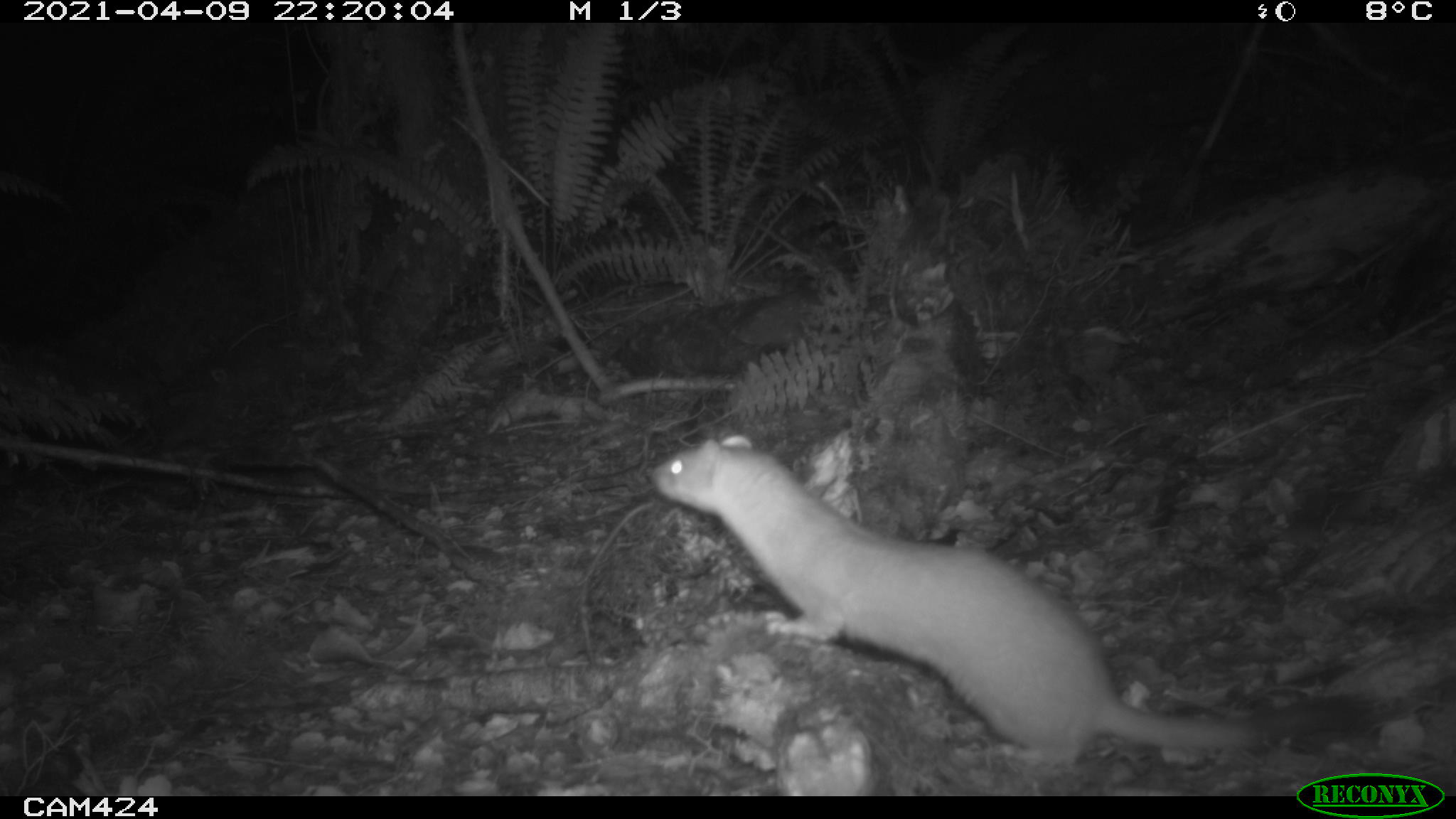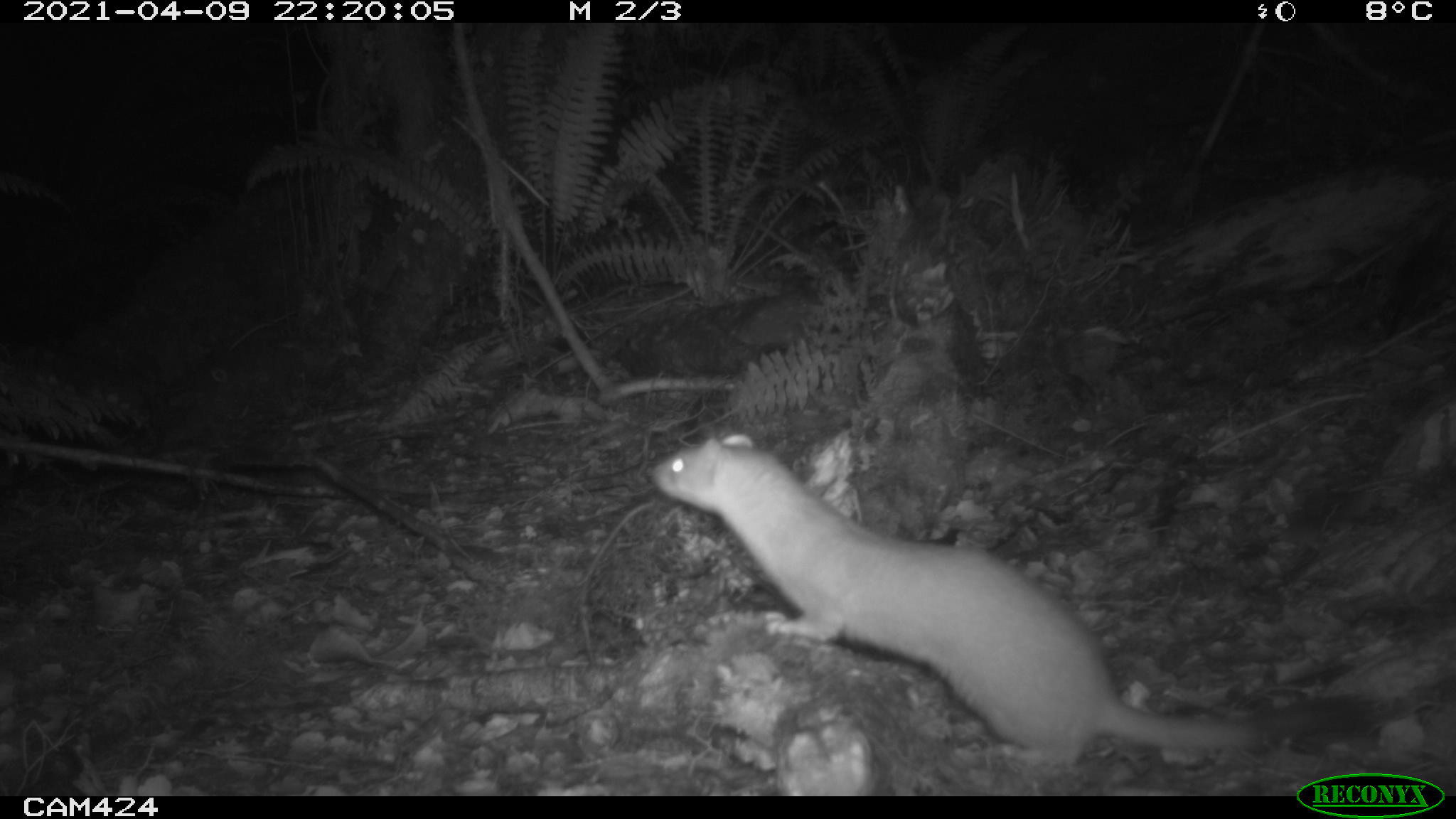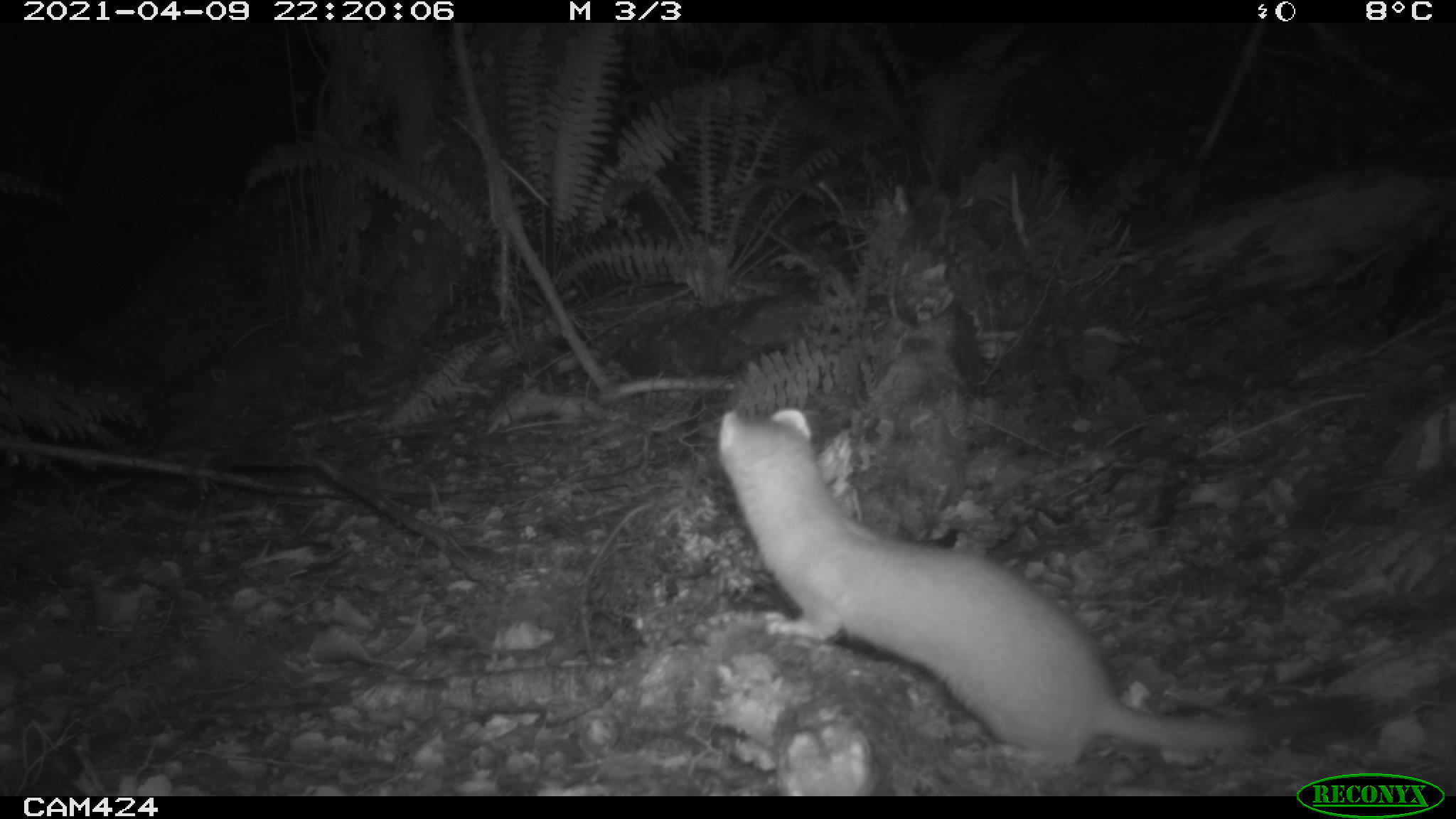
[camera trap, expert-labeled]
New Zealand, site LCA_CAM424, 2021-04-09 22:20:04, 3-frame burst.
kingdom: Animalia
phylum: Chordata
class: Mammalia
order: Carnivora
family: Mustelidae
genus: Mustela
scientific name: Mustela erminea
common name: stoat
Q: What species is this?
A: Stoat (Mustela erminea).